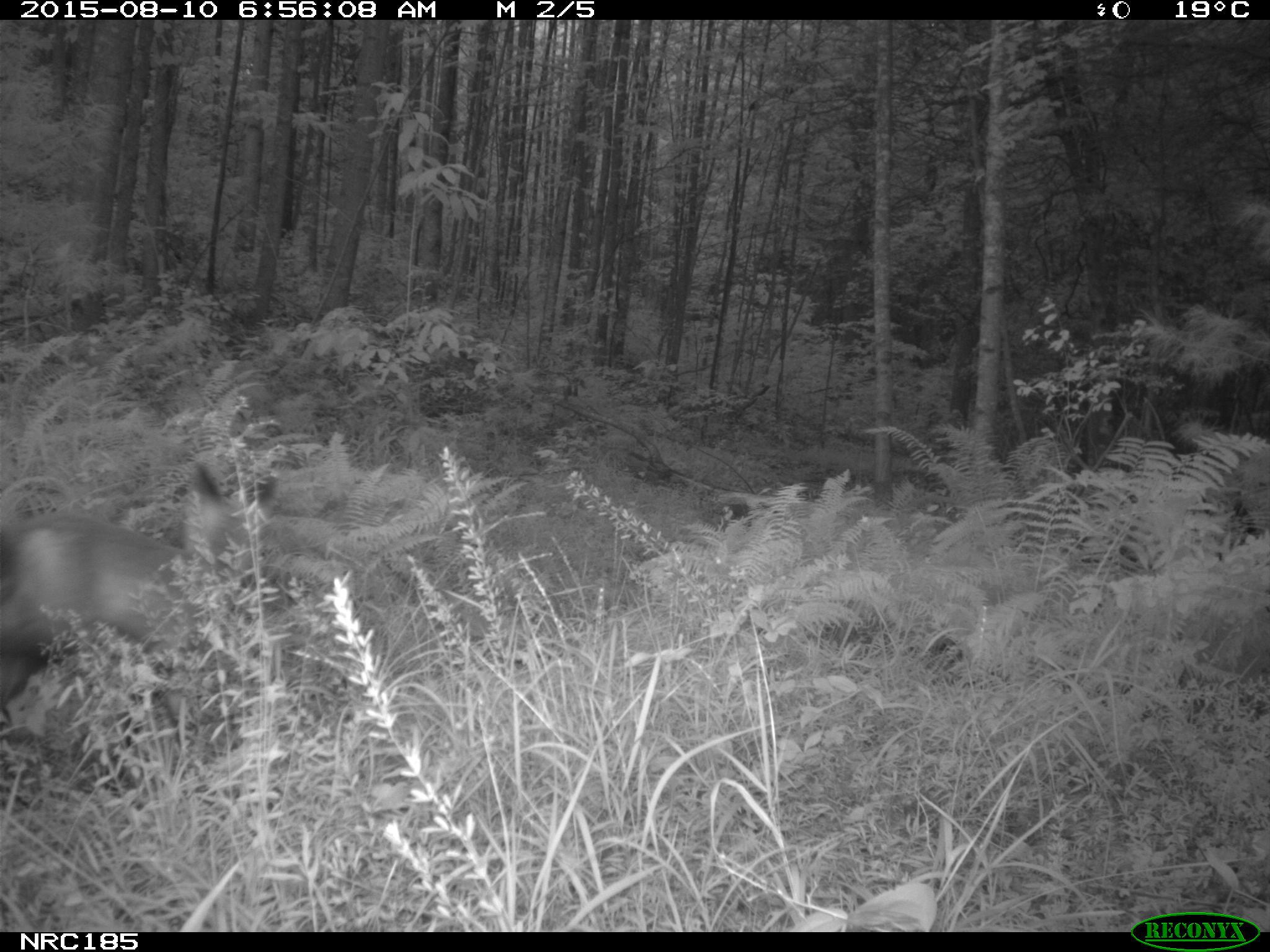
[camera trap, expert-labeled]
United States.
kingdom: Animalia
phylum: Chordata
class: Mammalia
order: Carnivora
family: Canidae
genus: Vulpes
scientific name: Vulpes vulpes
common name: red fox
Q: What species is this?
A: Red Fox (Vulpes vulpes).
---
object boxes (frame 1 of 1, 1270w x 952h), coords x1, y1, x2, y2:
Red Fox: 0, 514, 226, 732